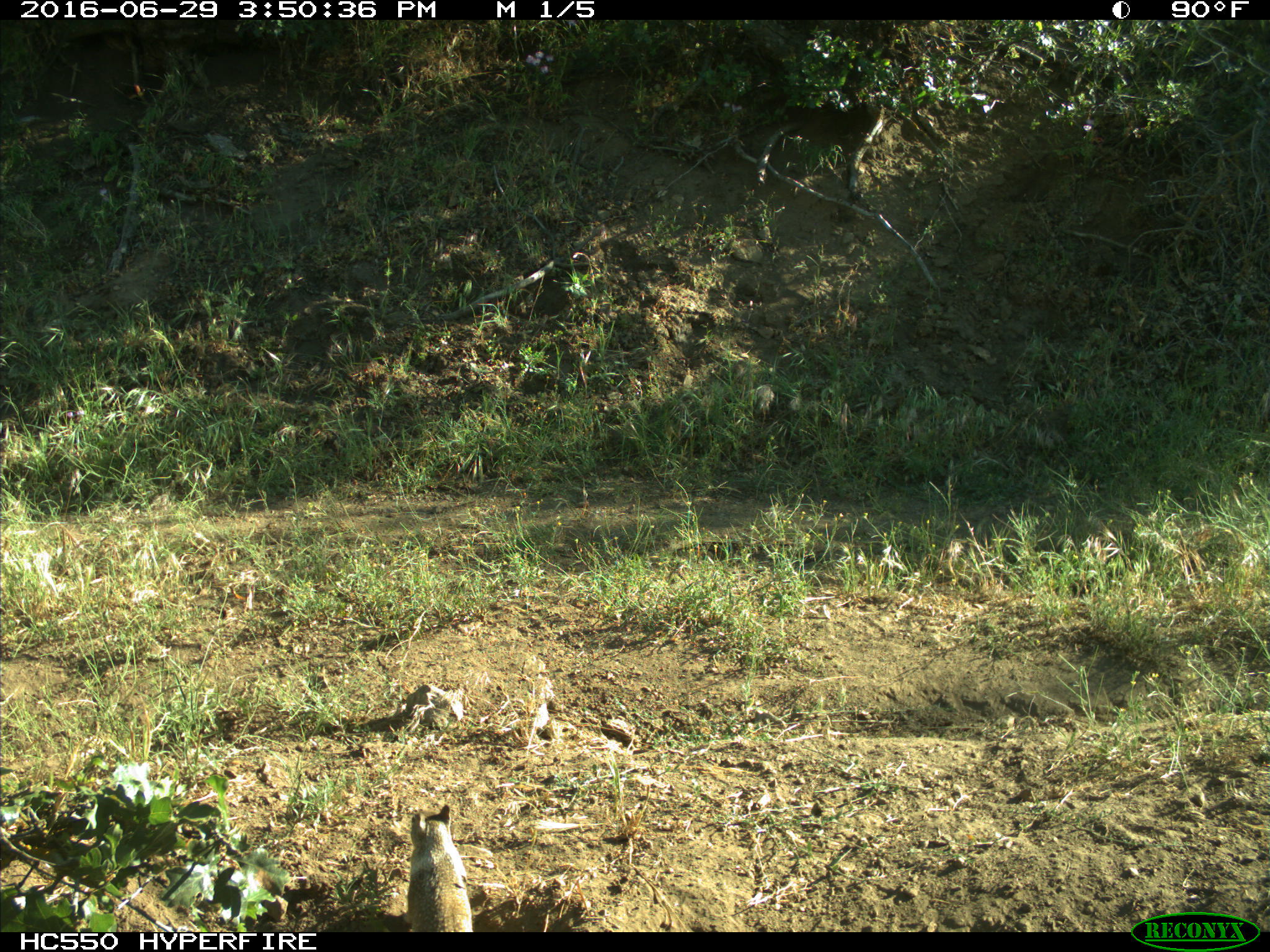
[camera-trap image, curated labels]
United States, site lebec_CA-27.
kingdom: Animalia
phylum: Chordata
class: Mammalia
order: Rodentia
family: Sciuridae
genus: Otospermophilus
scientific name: Otospermophilus beecheyi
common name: california ground squirrel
Otospermophilus beecheyi (california ground squirrel).